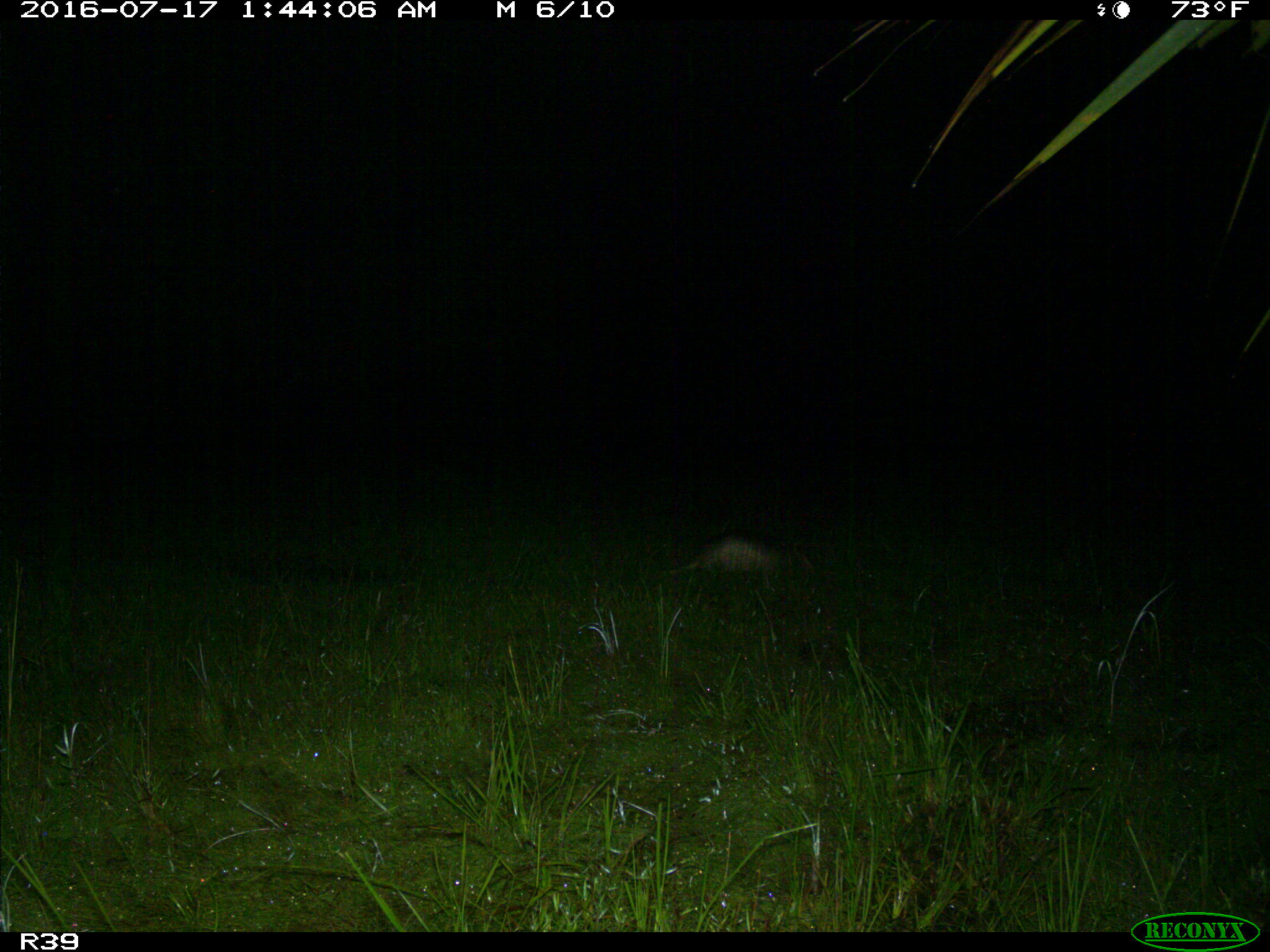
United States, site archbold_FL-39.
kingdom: Animalia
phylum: Chordata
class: Mammalia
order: Cingulata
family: Dasypodidae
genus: Dasypus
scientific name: Dasypus novemcinctus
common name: nine-banded armadillo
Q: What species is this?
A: Dasypus novemcinctus (nine-banded armadillo).